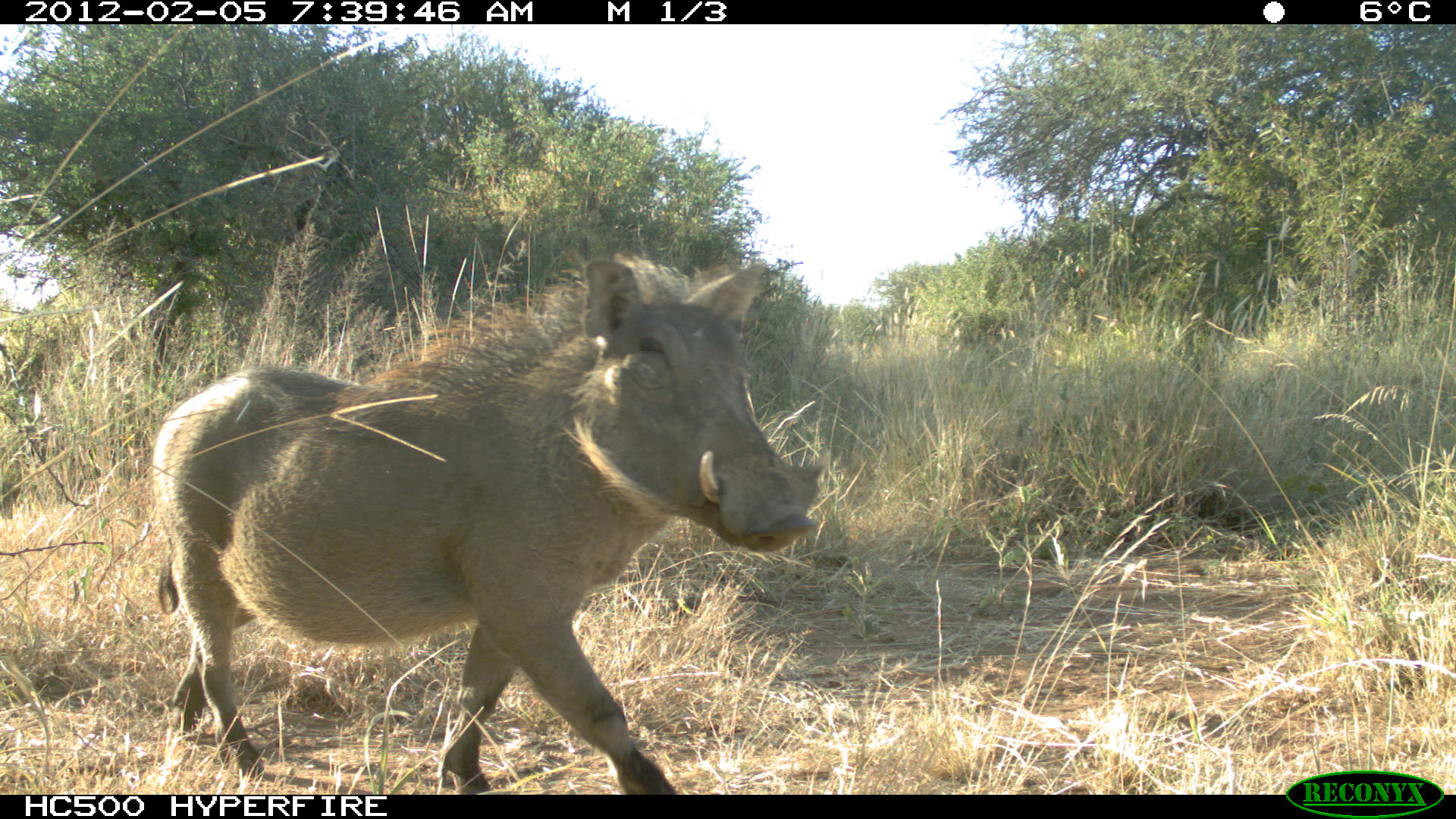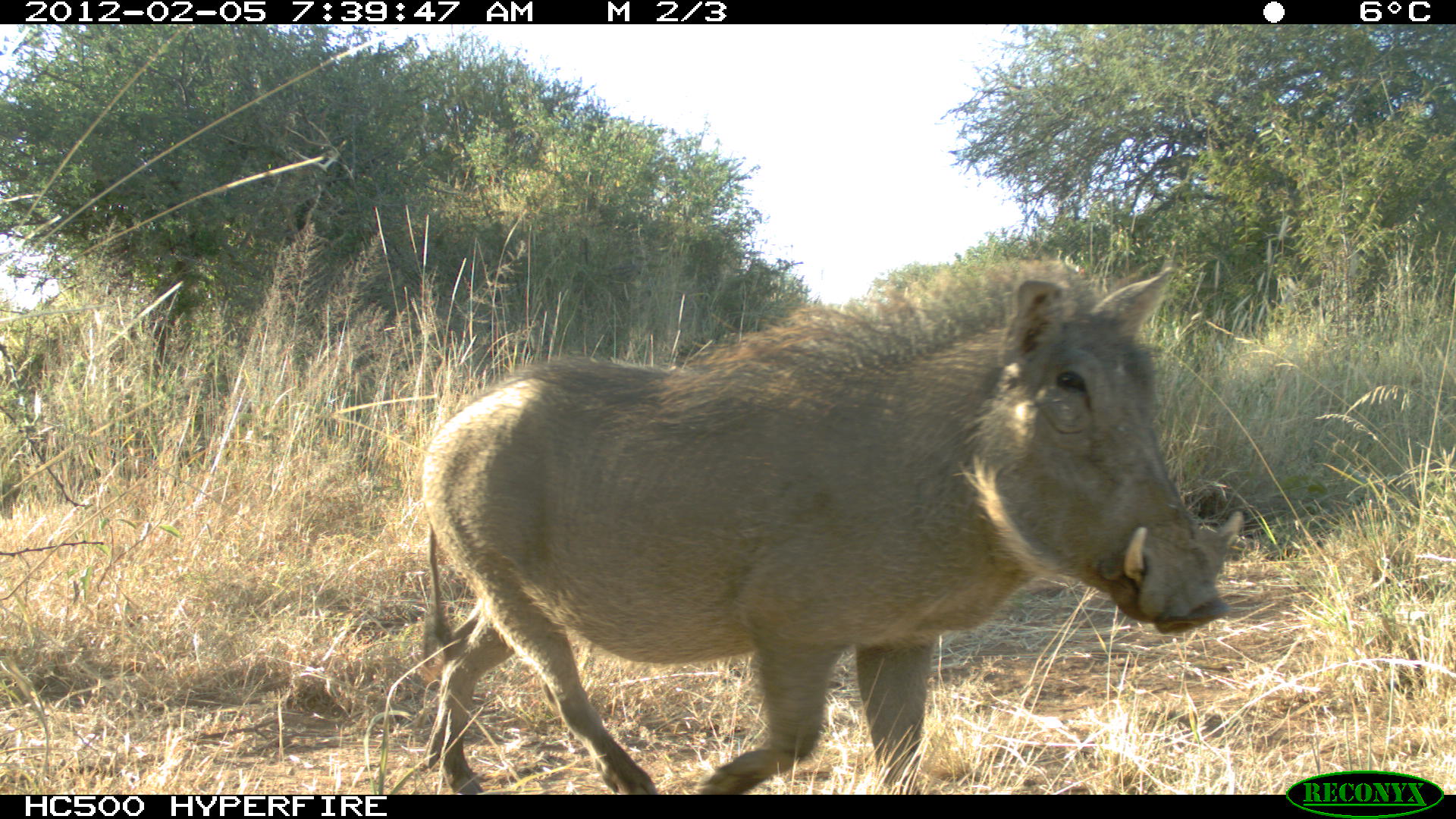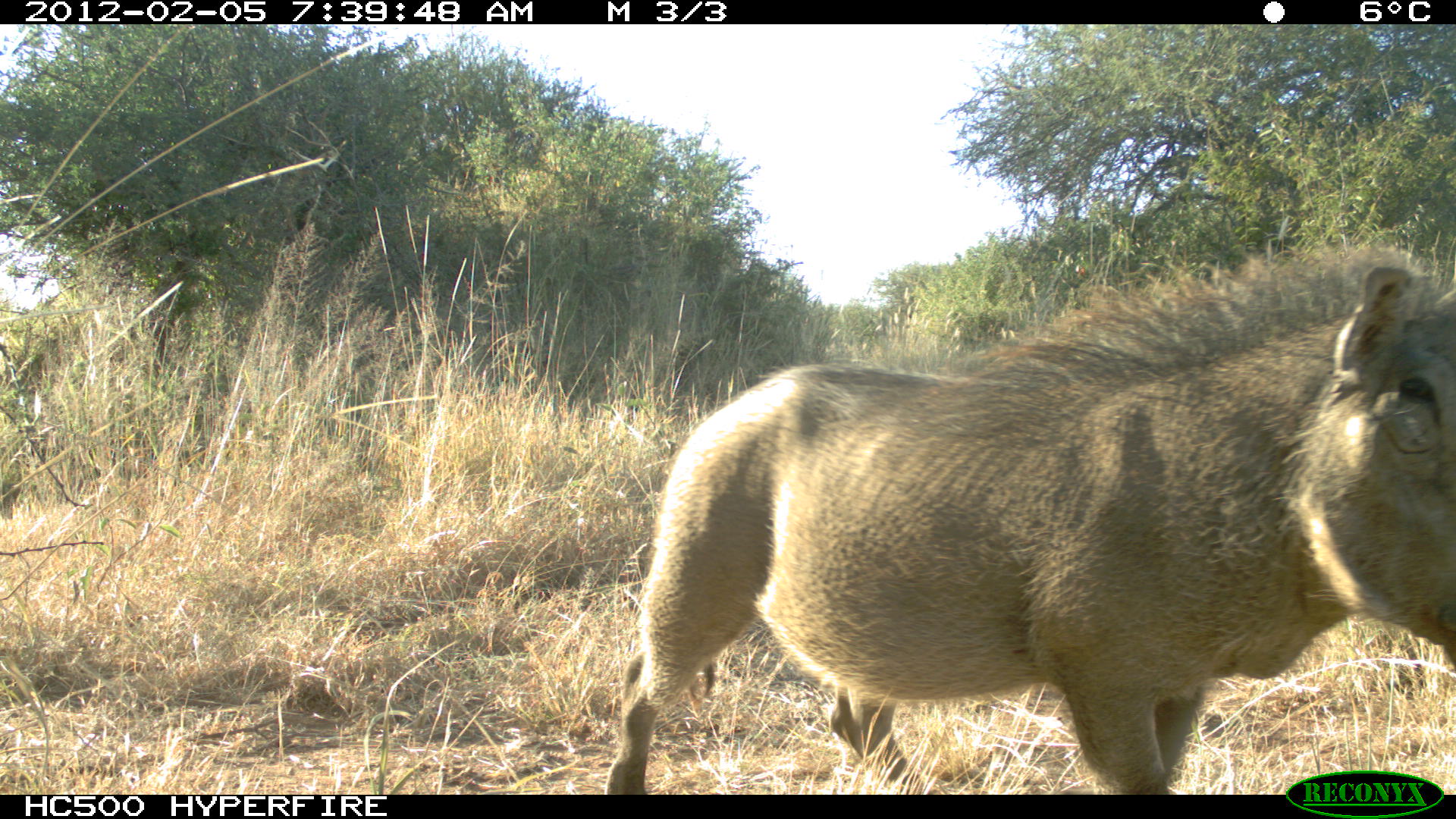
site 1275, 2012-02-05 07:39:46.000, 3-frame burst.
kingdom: Animalia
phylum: Chordata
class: Mammalia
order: Artiodactyla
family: Suidae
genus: Phacochoerus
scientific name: Phacochoerus africanus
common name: common warthog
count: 1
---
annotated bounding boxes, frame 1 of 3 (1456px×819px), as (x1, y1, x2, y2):
phacochoerus africanus: (149, 249, 833, 791)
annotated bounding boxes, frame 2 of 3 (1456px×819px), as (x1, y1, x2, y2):
phacochoerus africanus: (417, 250, 1247, 793)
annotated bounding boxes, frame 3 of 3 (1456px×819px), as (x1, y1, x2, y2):
phacochoerus africanus: (600, 233, 1451, 791)